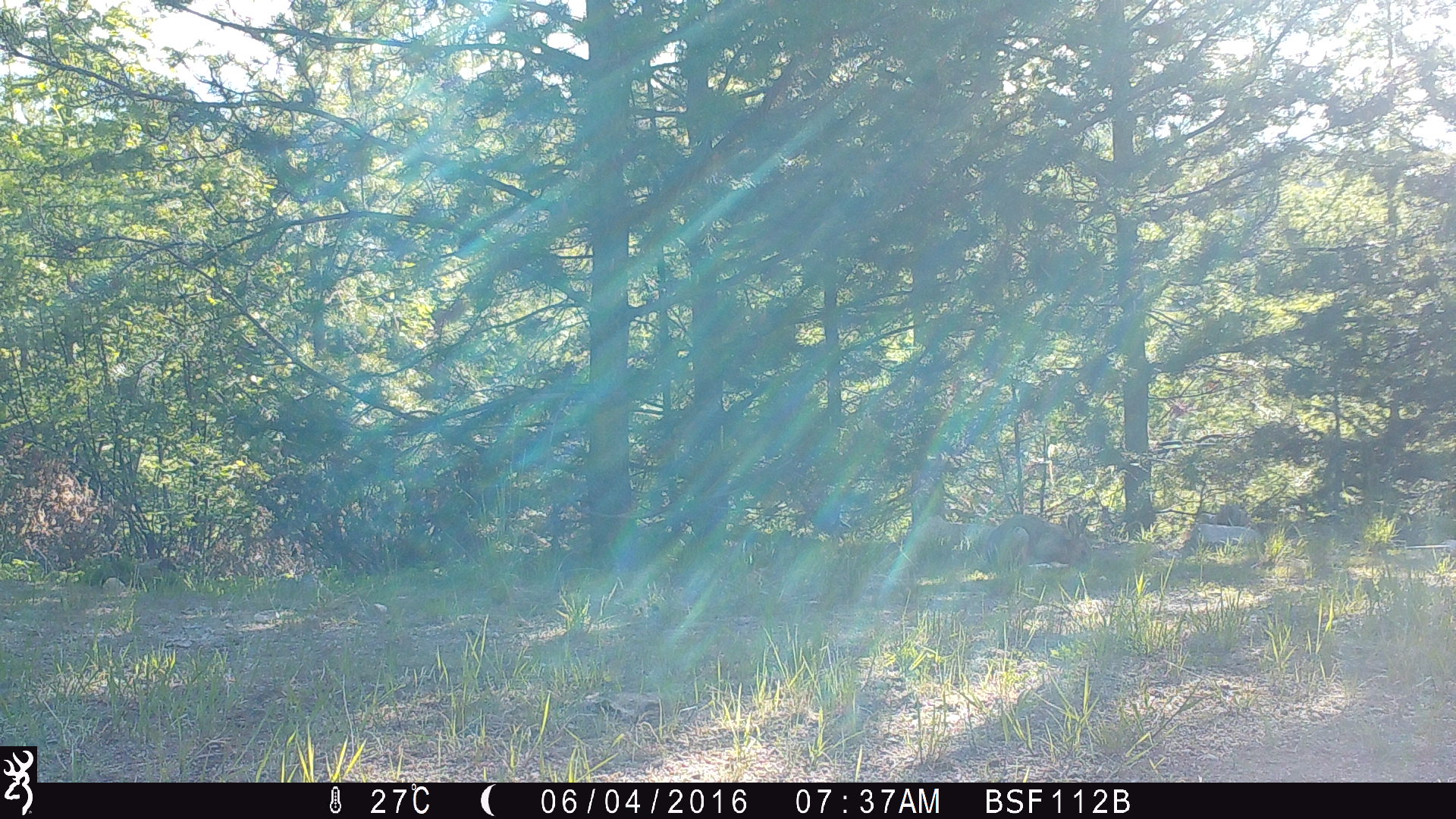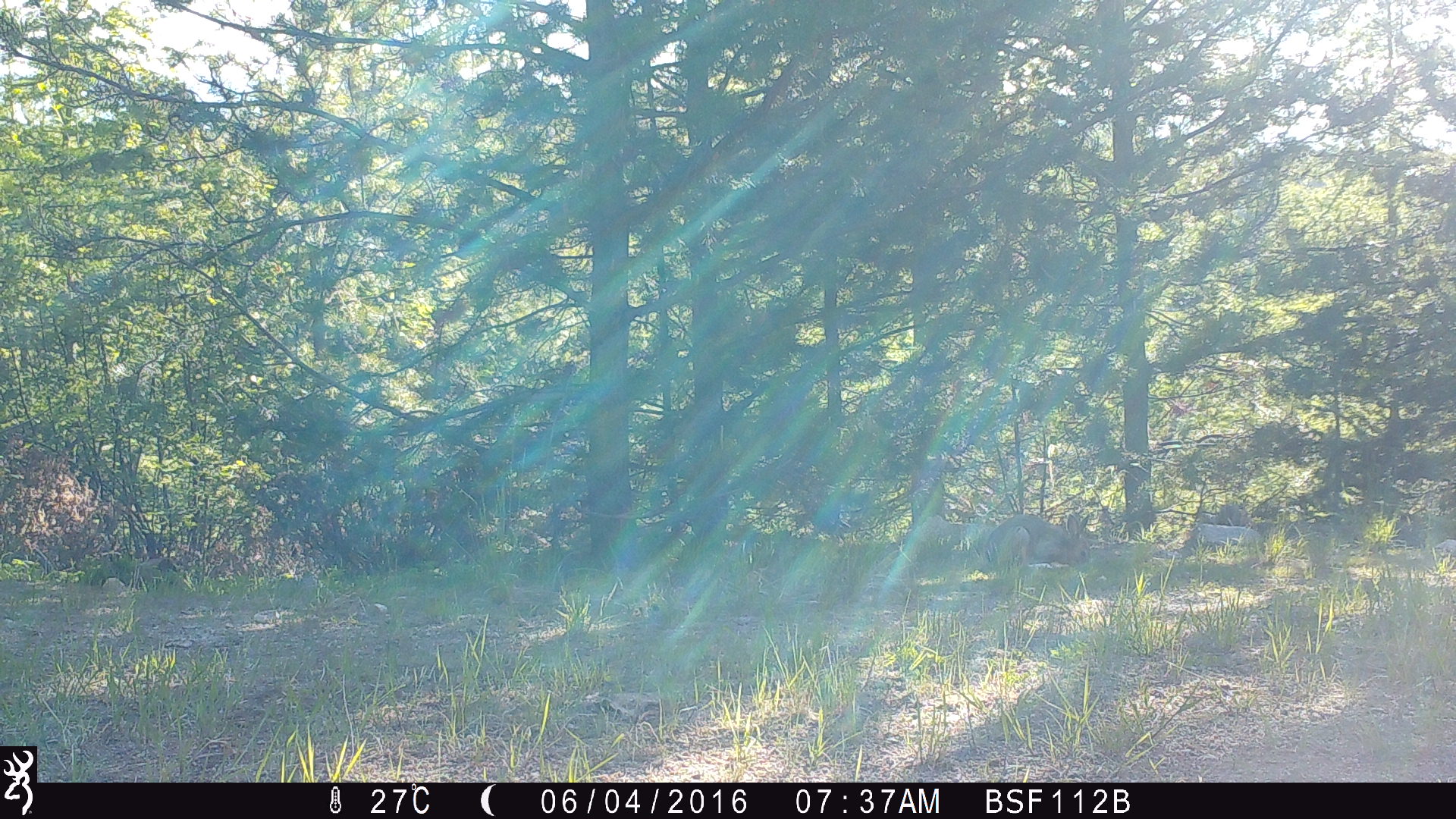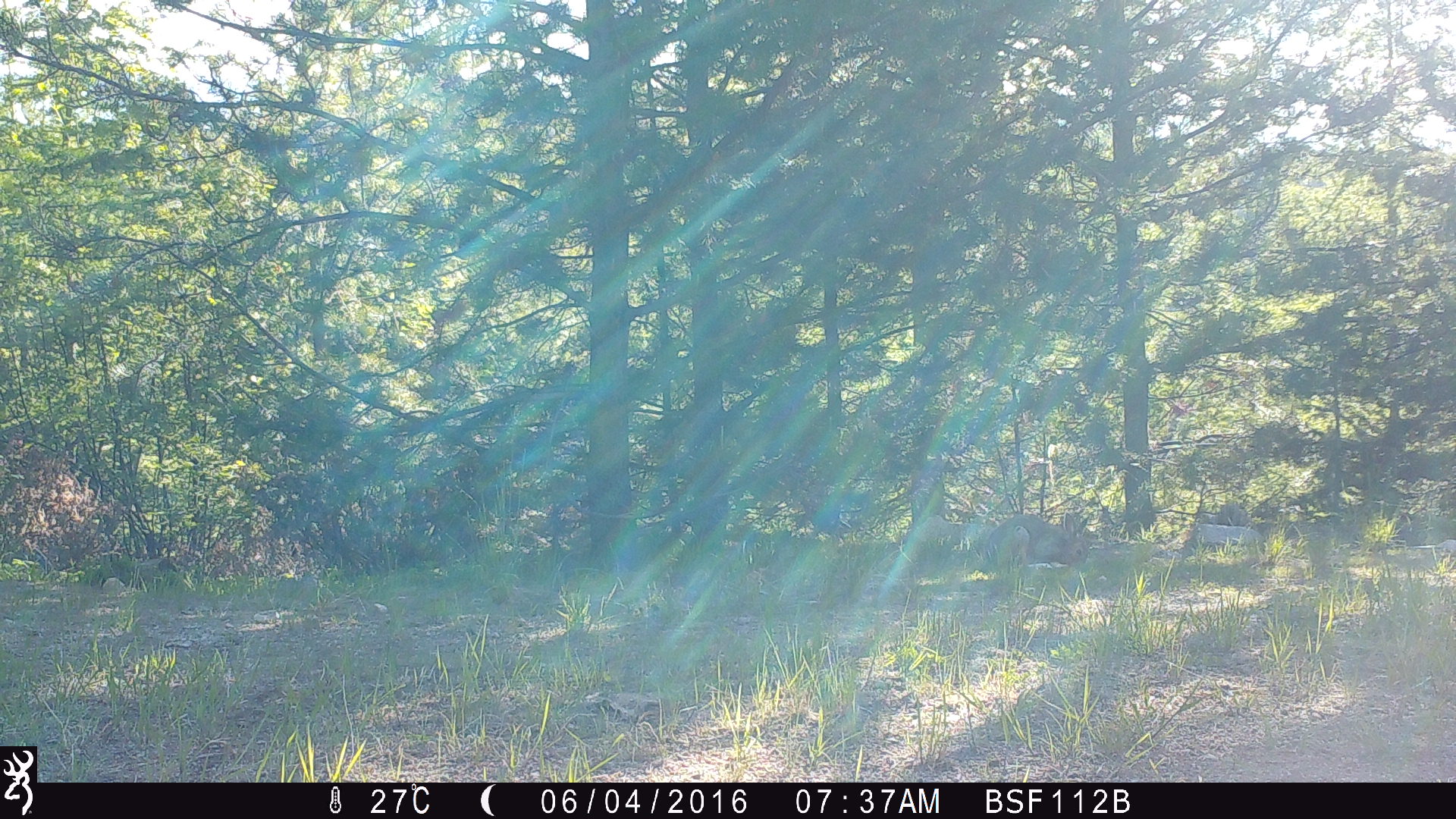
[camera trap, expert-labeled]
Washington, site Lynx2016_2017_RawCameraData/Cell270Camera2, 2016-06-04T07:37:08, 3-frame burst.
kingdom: Animalia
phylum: Chordata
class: Mammalia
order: Lagomorpha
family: Leporidae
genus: Lepus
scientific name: Lepus americanus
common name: snowshoe hare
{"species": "Lepus americanus (snowshoe hare)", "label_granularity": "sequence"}